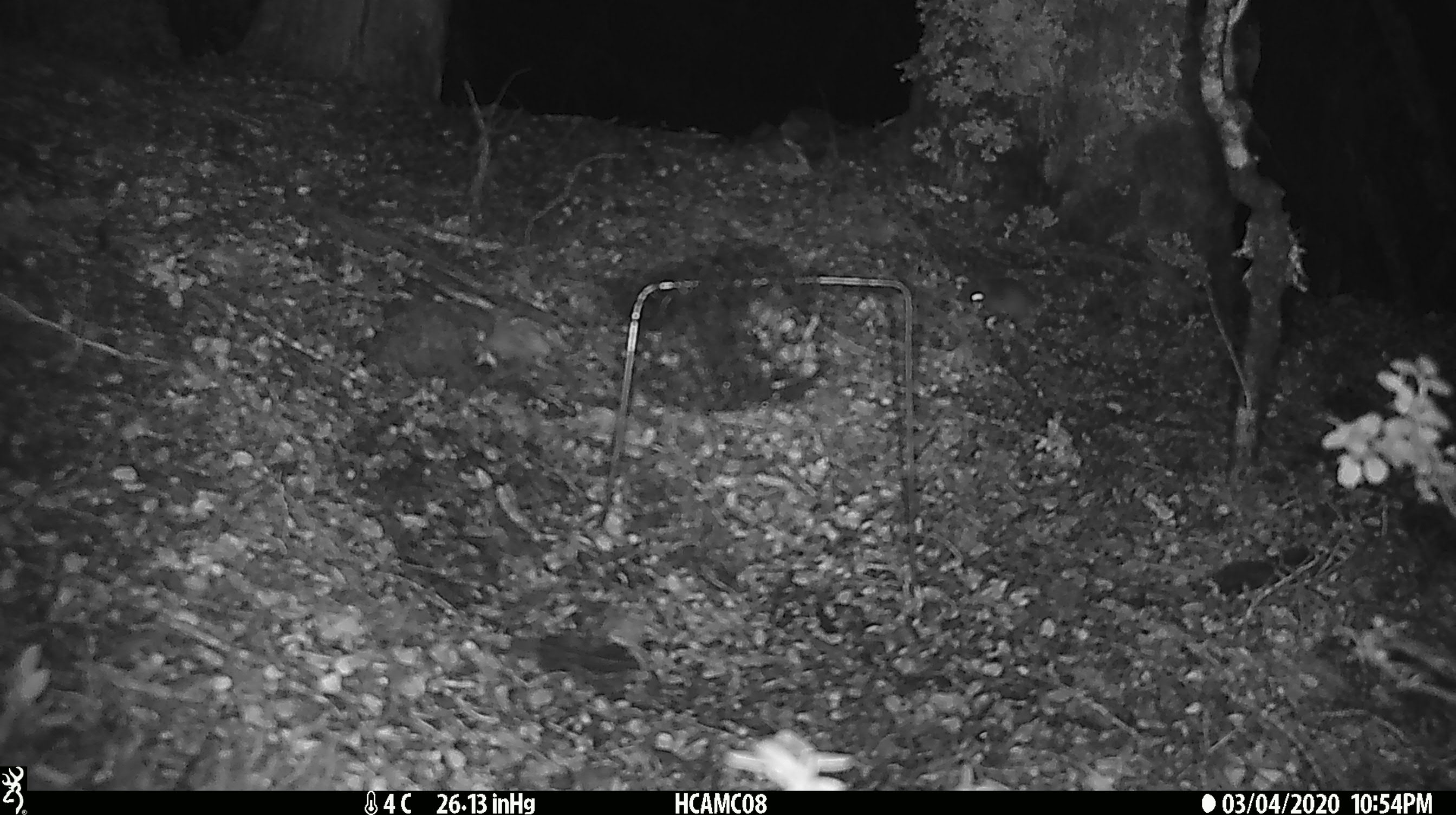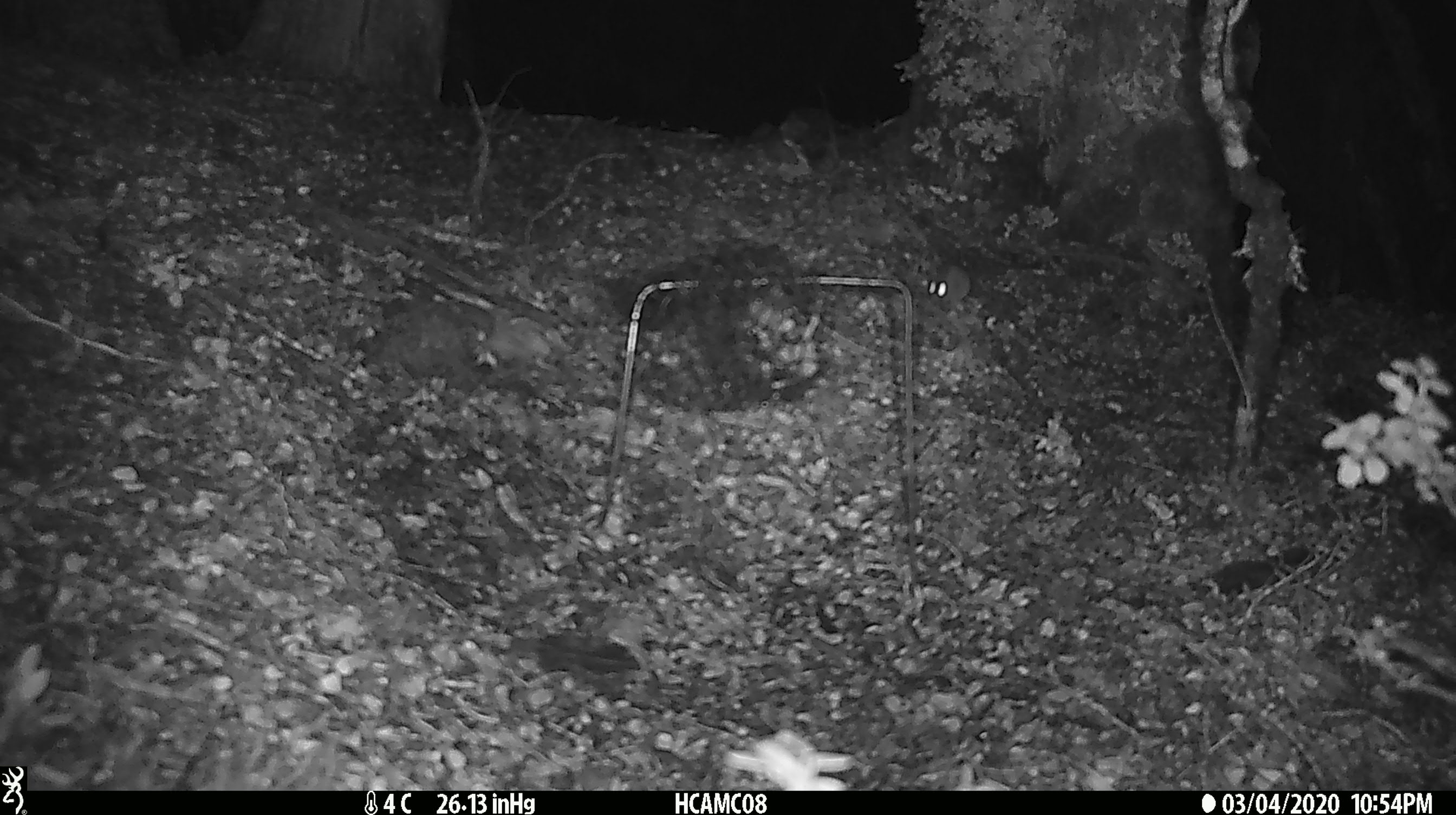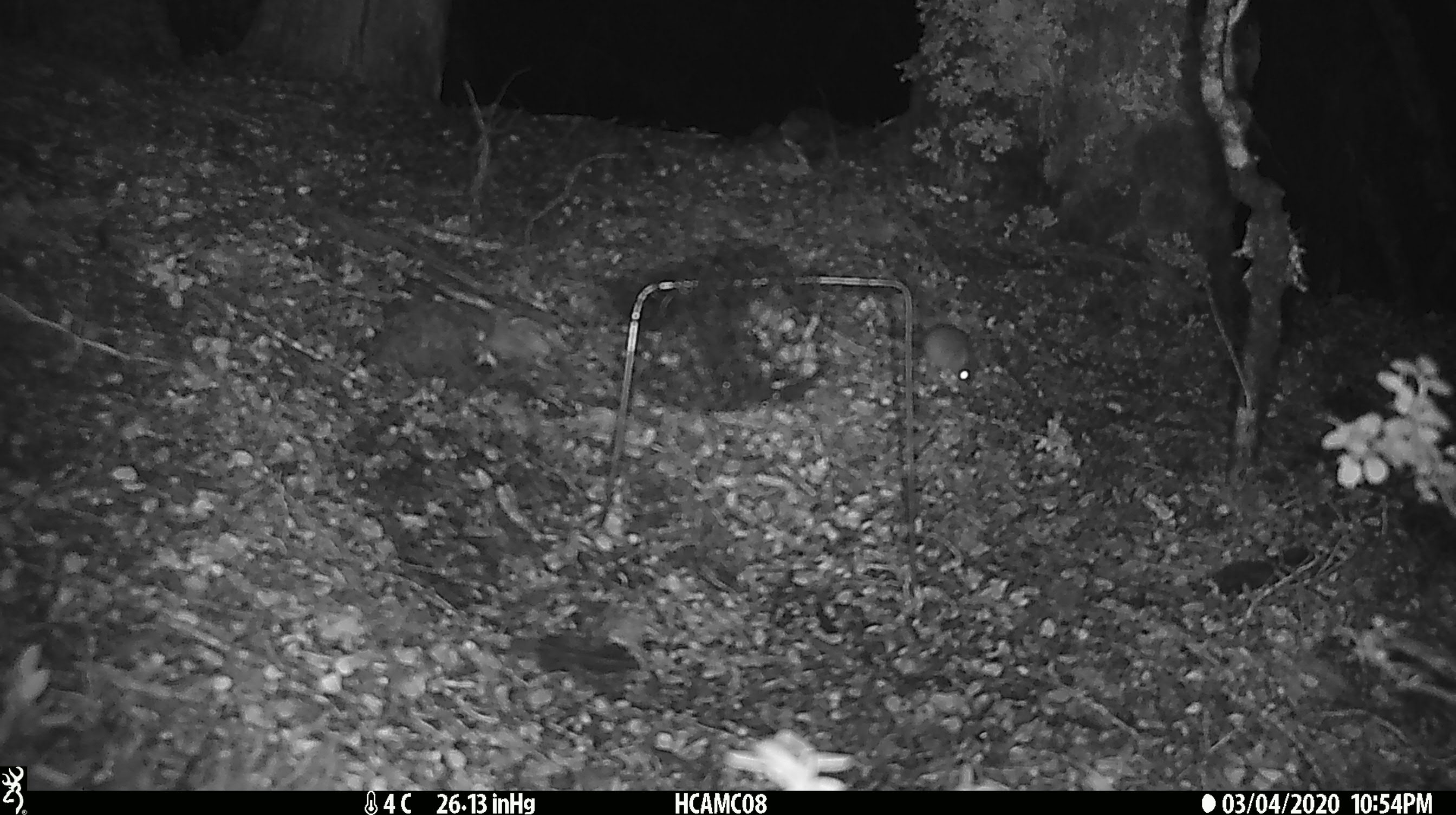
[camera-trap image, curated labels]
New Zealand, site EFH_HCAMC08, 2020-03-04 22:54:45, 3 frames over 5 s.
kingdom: Animalia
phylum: Chordata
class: Mammalia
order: Rodentia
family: Muridae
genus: Mus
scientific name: Mus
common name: mouse